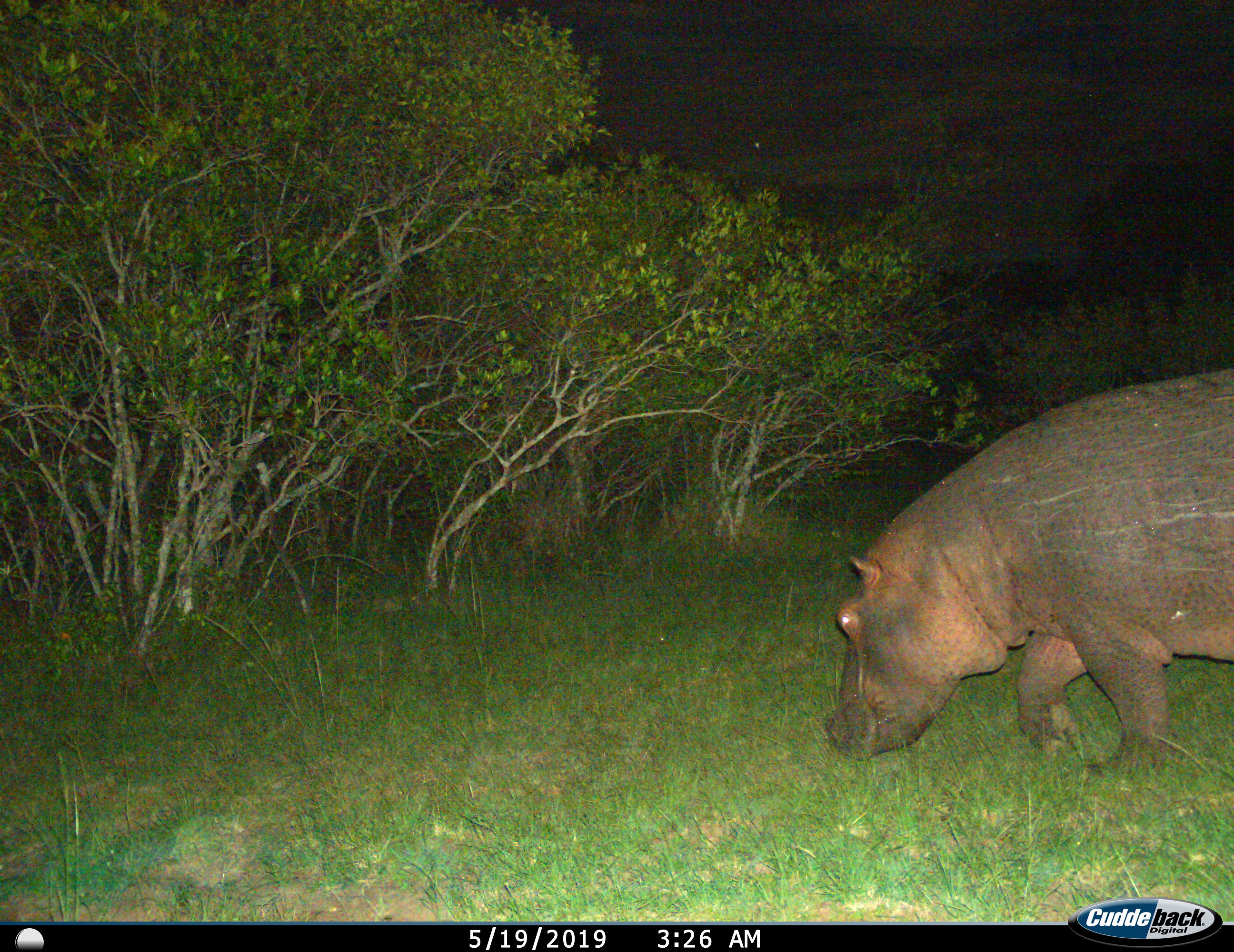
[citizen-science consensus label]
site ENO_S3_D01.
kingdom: Animalia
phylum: Chordata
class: Mammalia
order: Artiodactyla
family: Hippopotamidae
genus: Hippopotamus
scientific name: Hippopotamus amphibius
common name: hippopotamus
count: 1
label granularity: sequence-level